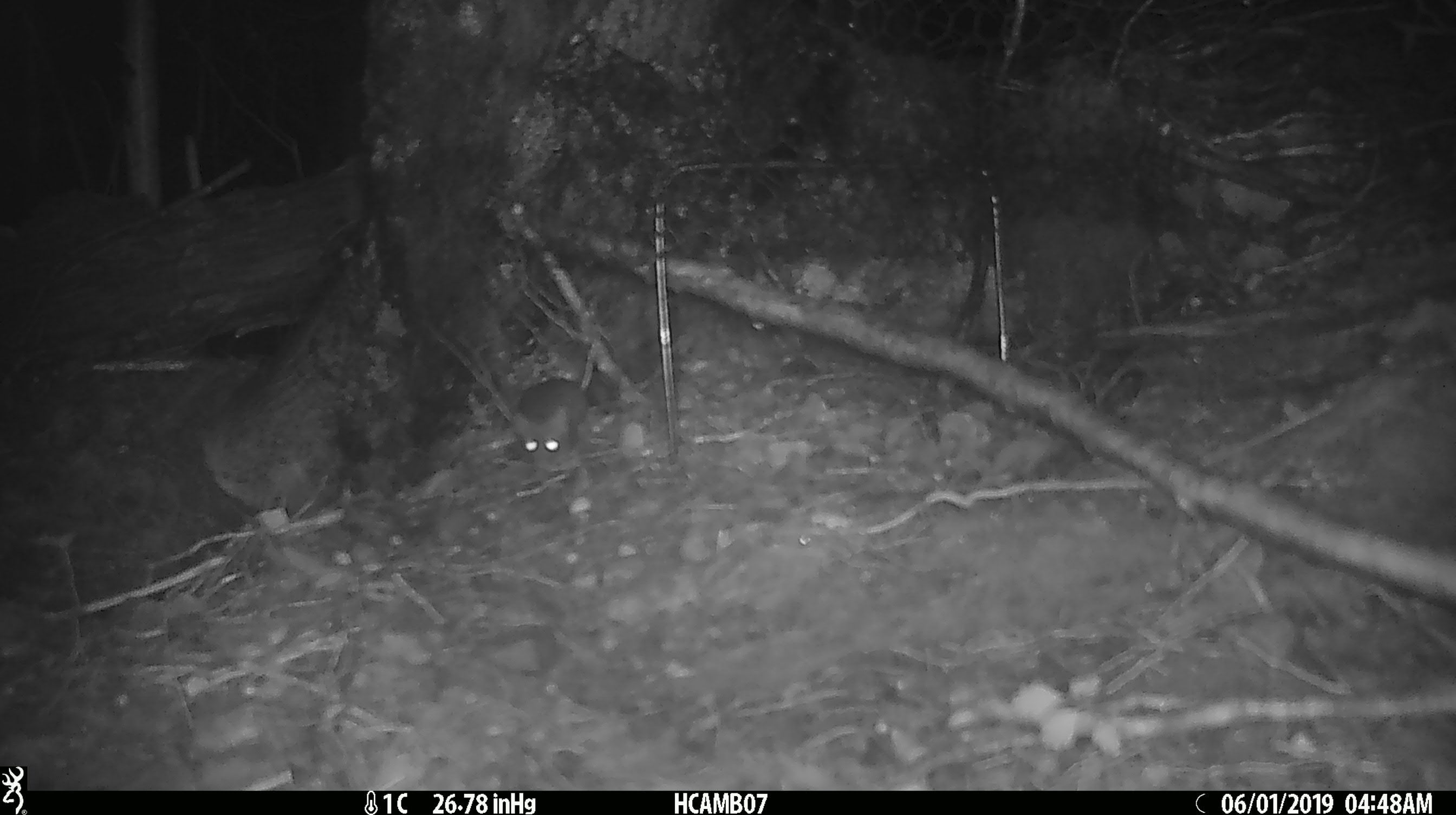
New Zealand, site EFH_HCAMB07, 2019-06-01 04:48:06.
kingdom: Animalia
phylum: Chordata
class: Mammalia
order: Rodentia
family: Muridae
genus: Mus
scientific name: Mus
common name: mouse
Mouse (Mus).